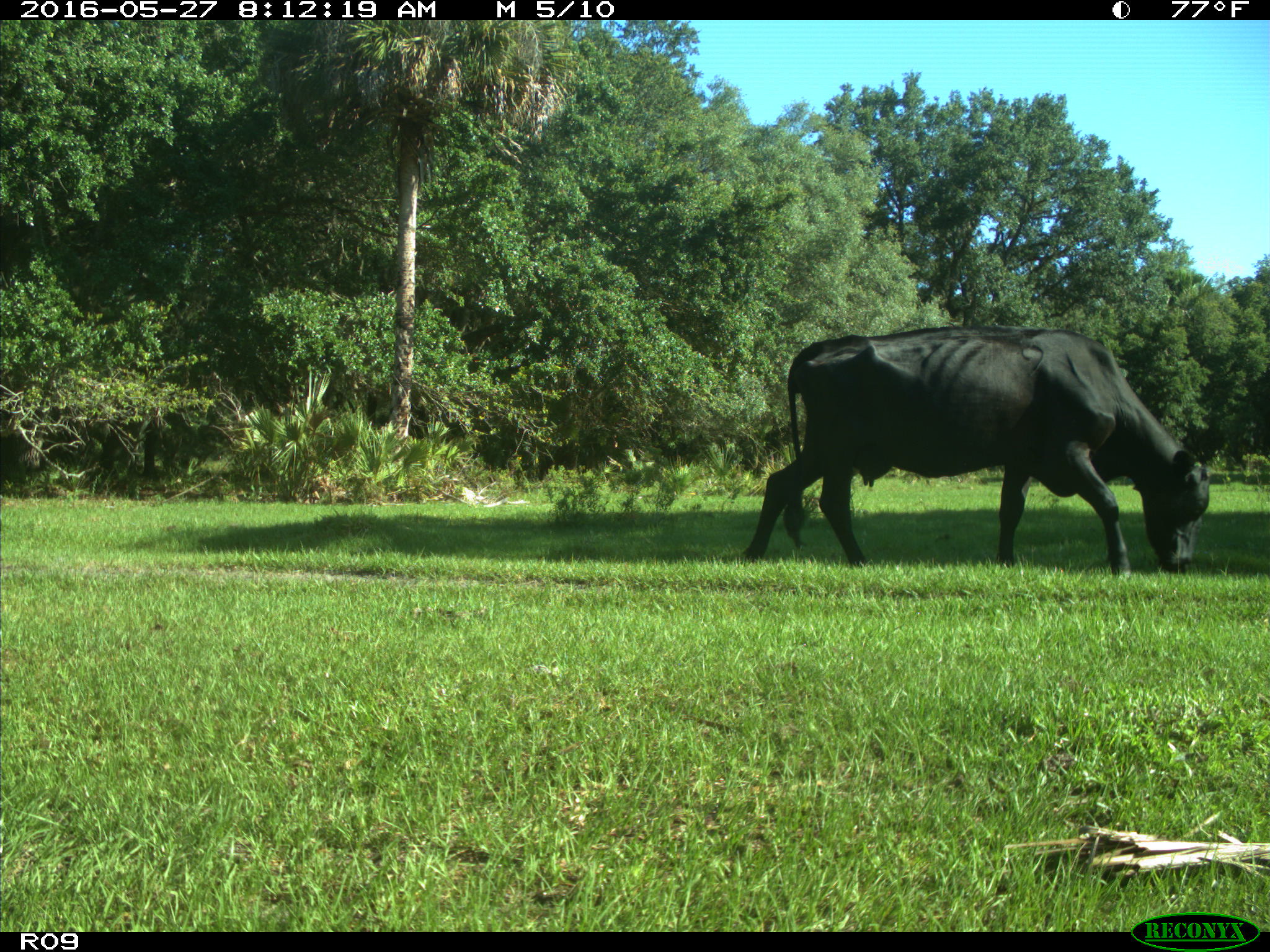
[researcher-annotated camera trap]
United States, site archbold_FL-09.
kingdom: Animalia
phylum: Chordata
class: Mammalia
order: Artiodactyla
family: Bovidae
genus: Bos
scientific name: Bos taurus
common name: domestic cow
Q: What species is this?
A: Bos taurus (domestic cow).